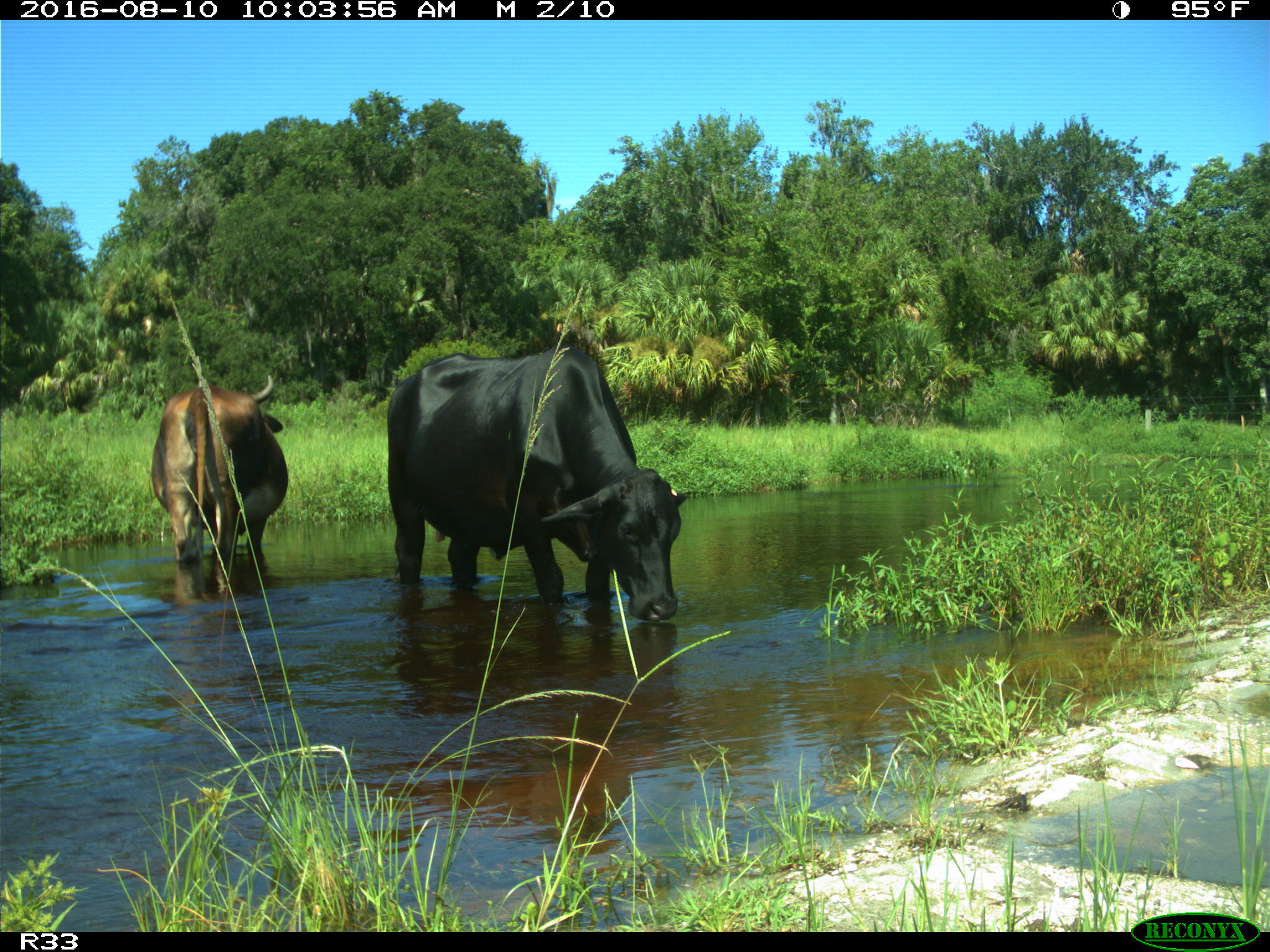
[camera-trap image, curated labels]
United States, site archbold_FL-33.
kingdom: Animalia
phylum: Chordata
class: Mammalia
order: Artiodactyla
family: Bovidae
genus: Bos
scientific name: Bos taurus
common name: domestic cow